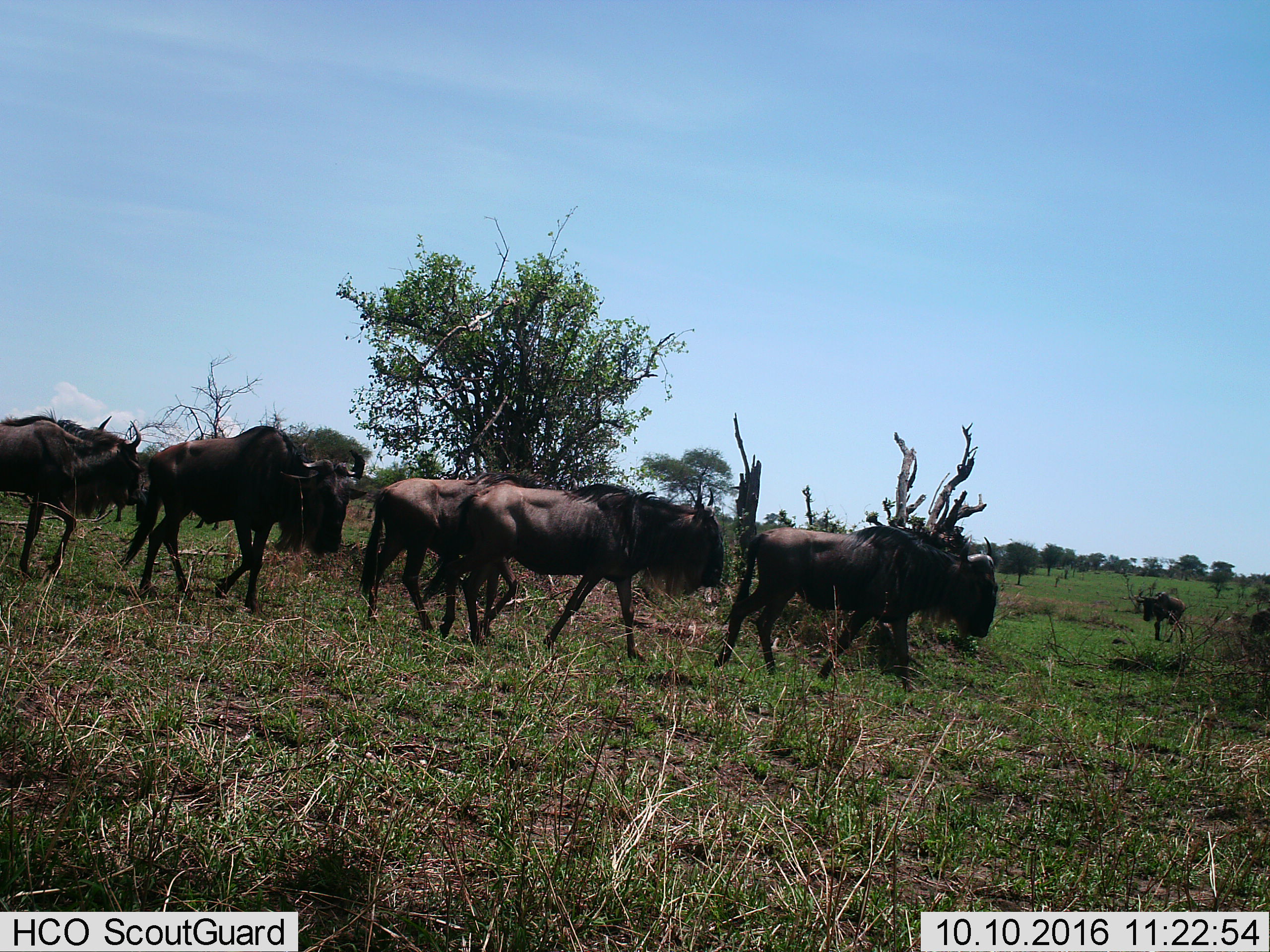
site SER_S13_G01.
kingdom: Animalia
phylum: Chordata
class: Mammalia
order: Artiodactyla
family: Bovidae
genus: Connochaetes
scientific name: Connochaetes taurinus taurinus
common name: blue wildebeest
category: wildebeestblue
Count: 8.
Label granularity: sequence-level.